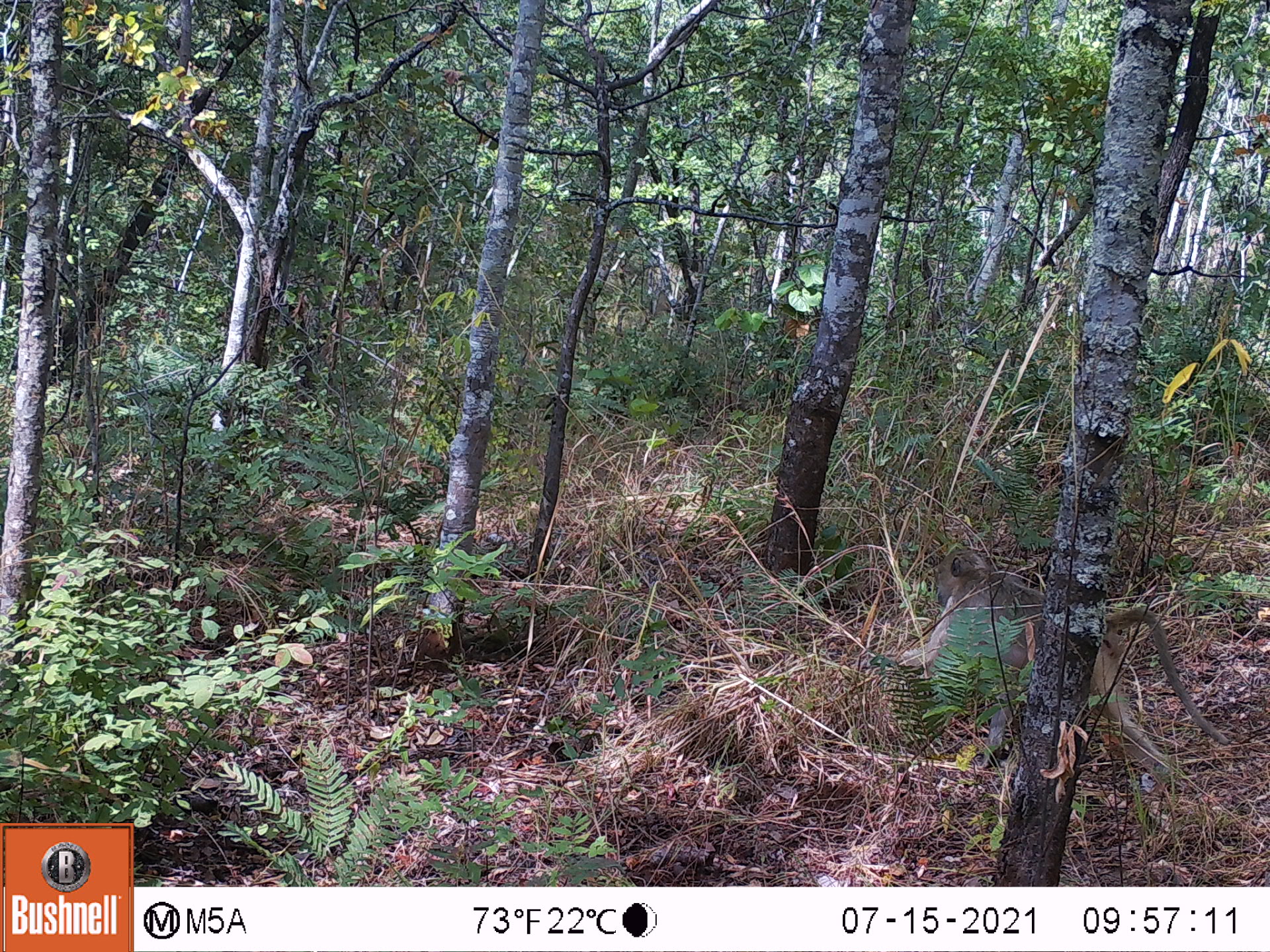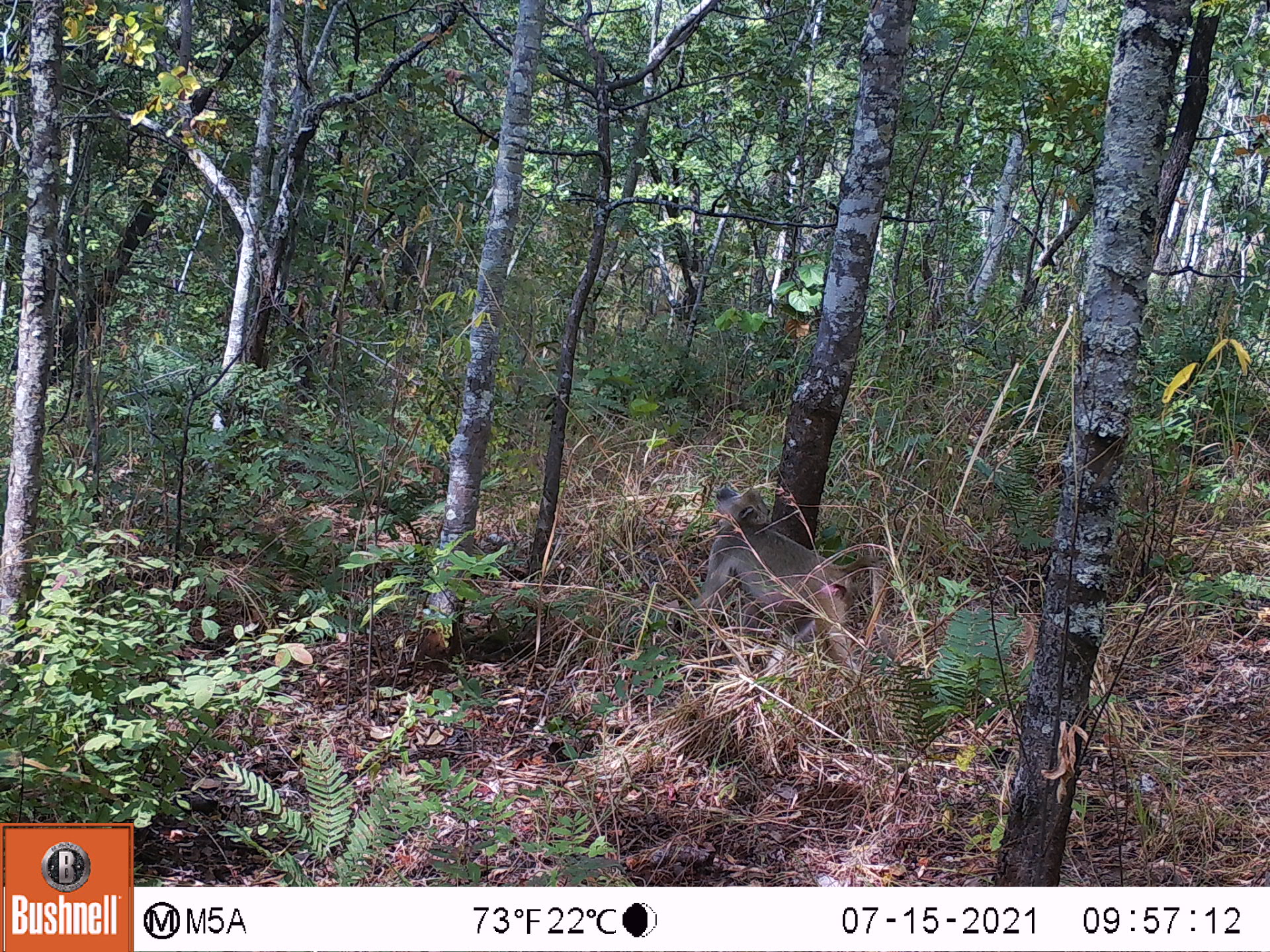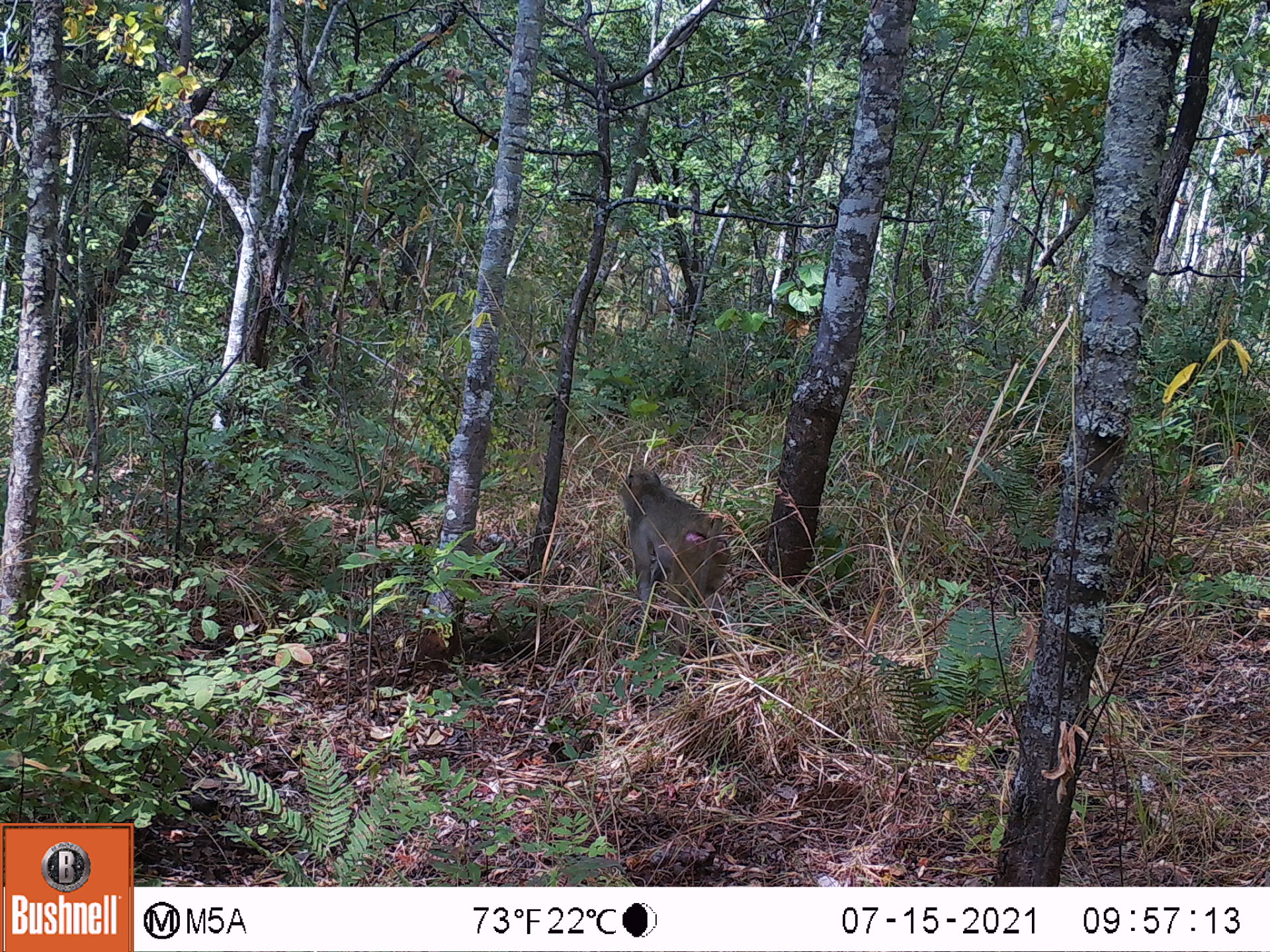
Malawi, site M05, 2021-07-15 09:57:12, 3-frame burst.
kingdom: Animalia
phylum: Chordata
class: Mammalia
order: Primates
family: Cercopithecidae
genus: Papio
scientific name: Papio cynocephalus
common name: yellow baboon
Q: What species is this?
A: Yellow baboon (Papio cynocephalus).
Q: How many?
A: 1.